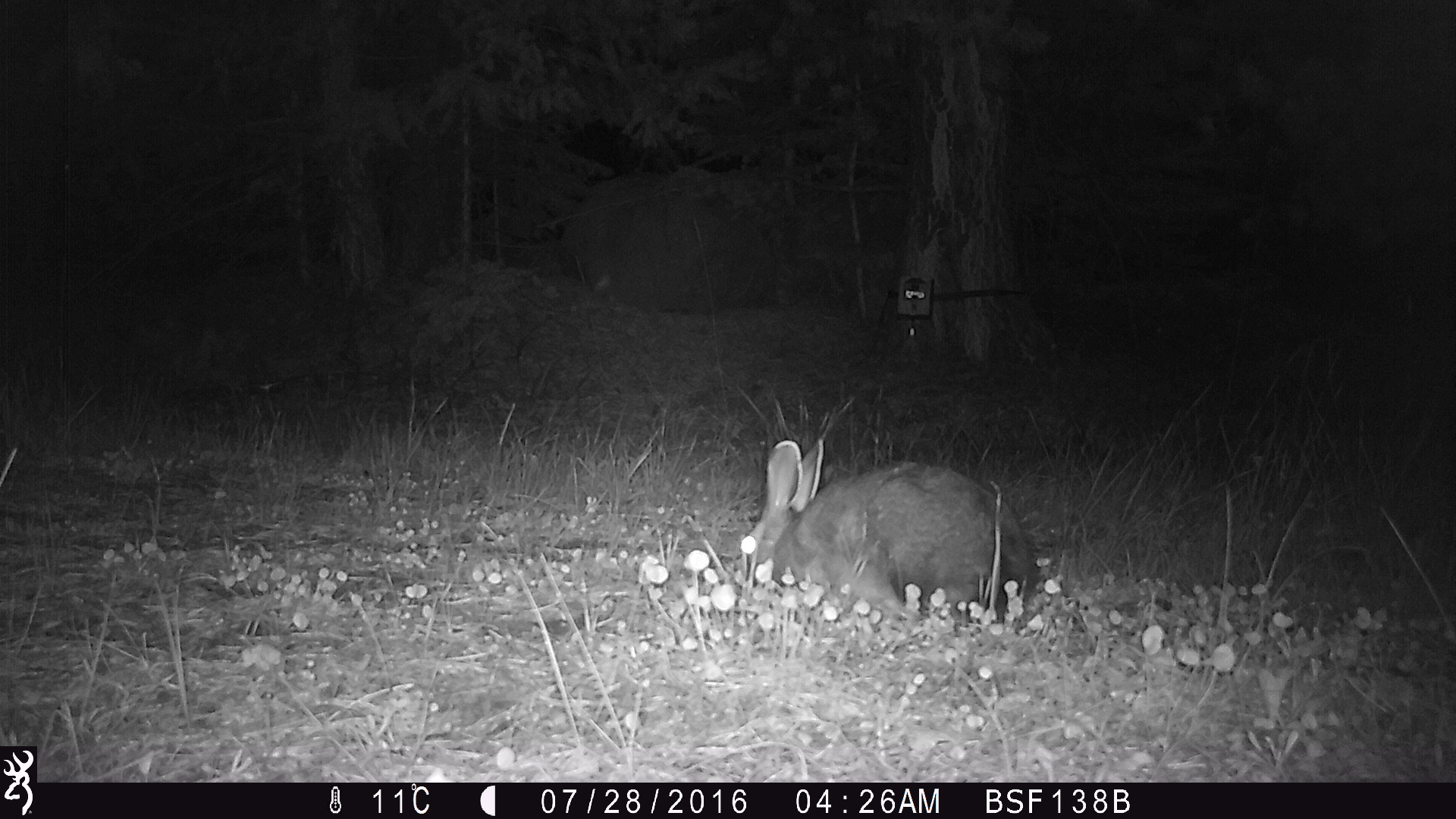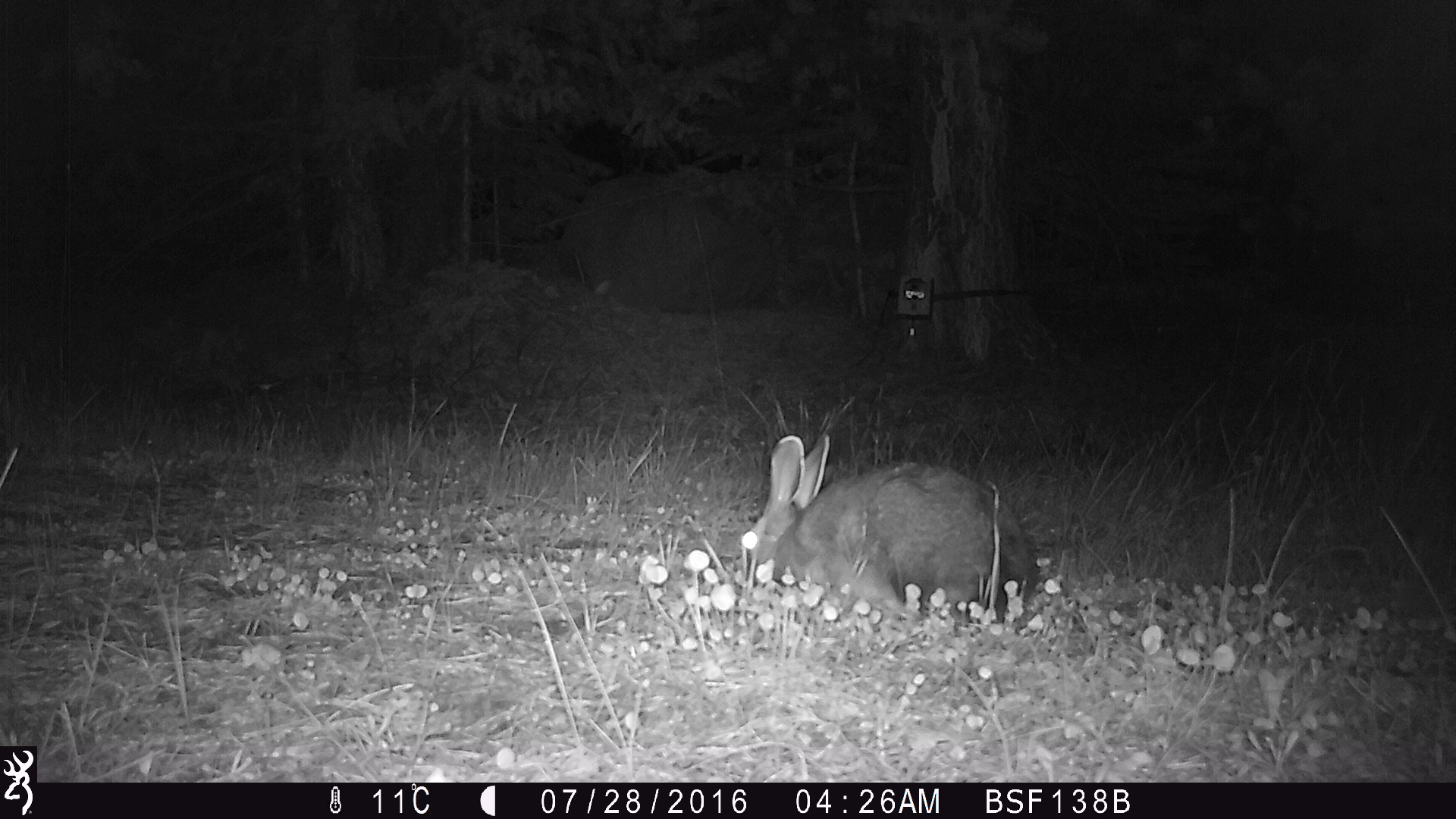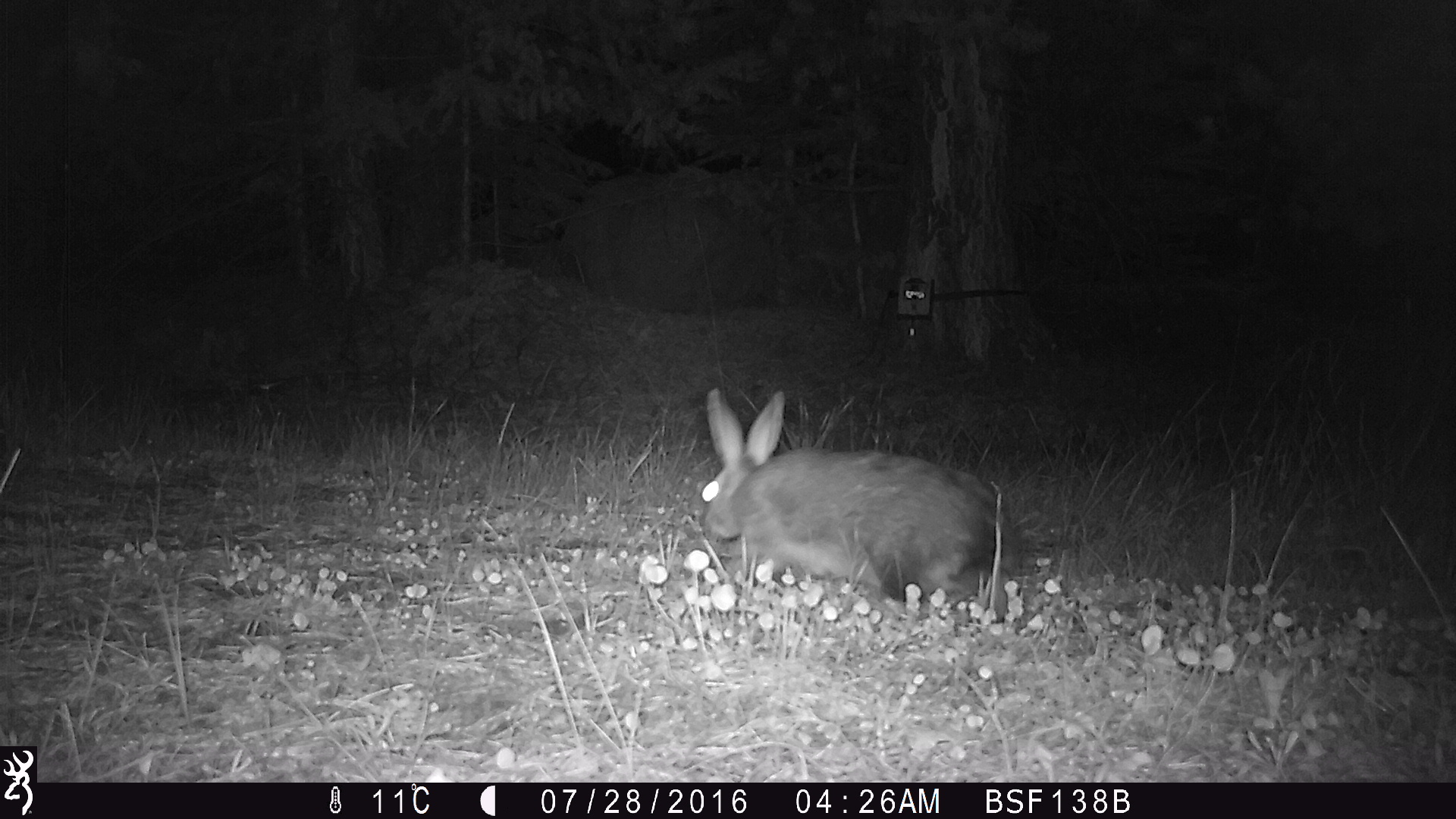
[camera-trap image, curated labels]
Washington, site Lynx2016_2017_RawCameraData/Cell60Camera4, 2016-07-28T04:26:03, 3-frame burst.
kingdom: Animalia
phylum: Chordata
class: Mammalia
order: Lagomorpha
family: Leporidae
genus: Lepus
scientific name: Lepus americanus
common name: snowshoe hare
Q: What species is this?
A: Lepus americanus (snowshoe hare).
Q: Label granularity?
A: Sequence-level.